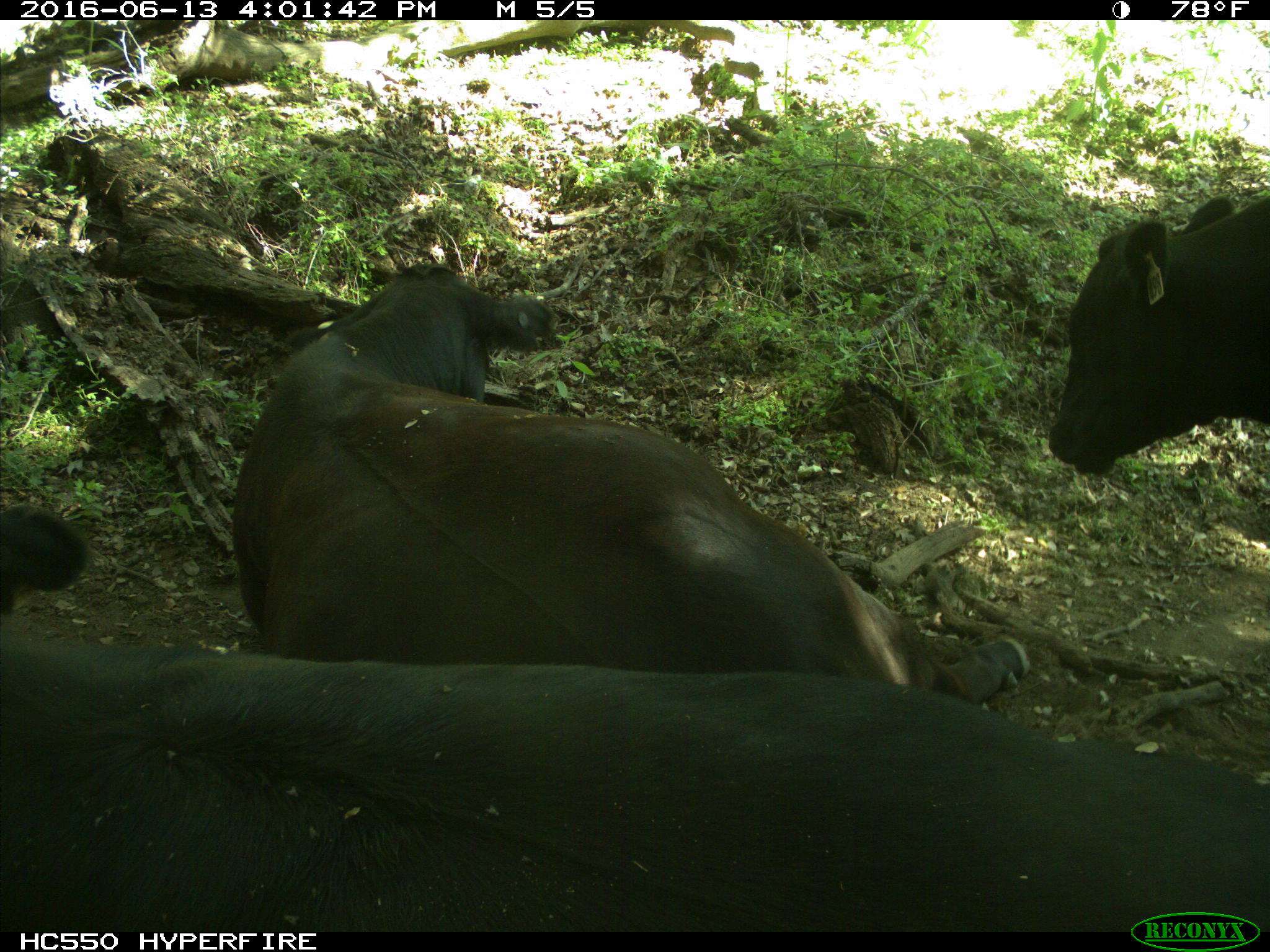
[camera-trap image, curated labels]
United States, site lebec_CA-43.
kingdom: Animalia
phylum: Chordata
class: Mammalia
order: Artiodactyla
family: Bovidae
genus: Bos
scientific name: Bos taurus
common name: domestic cow